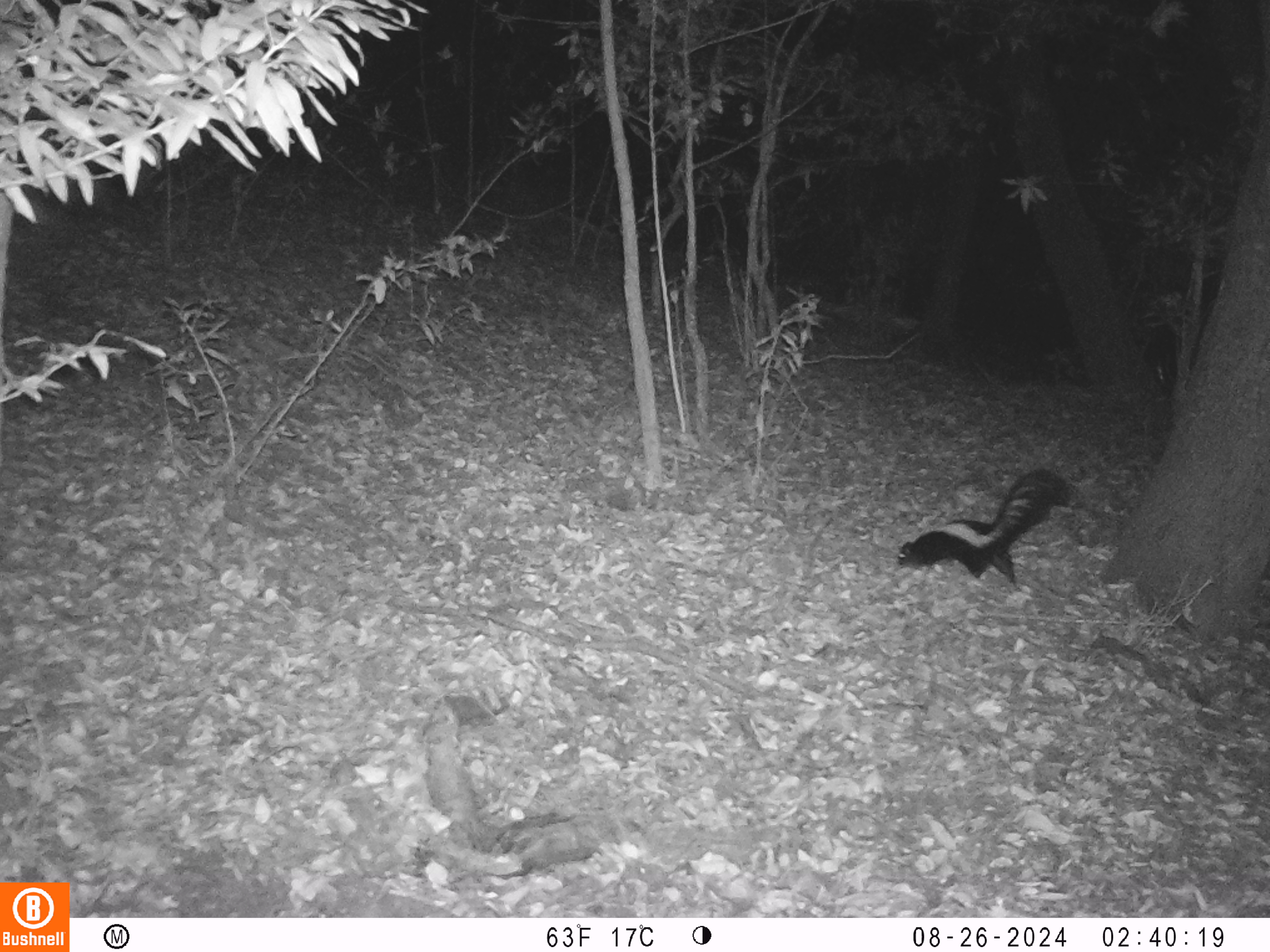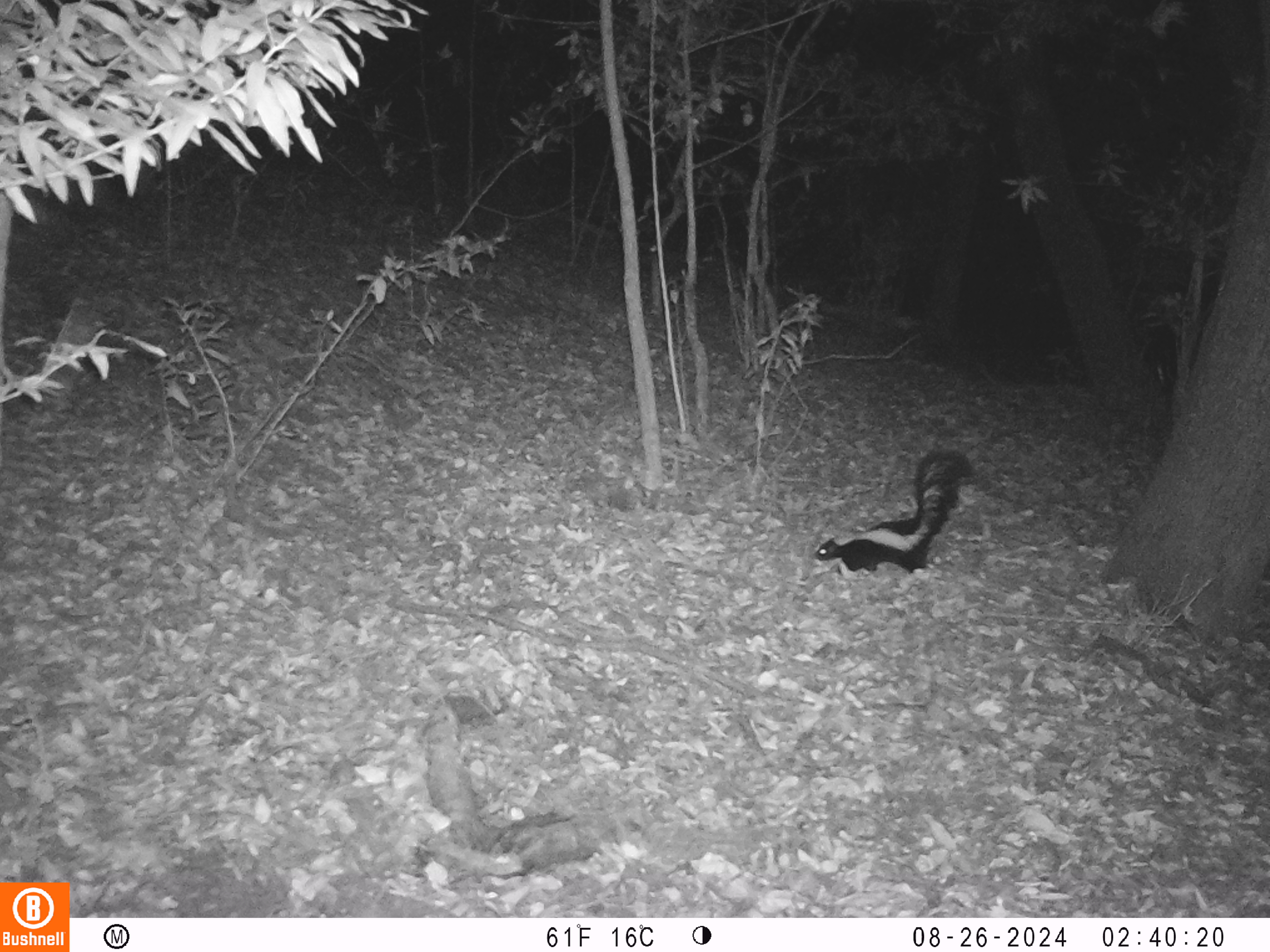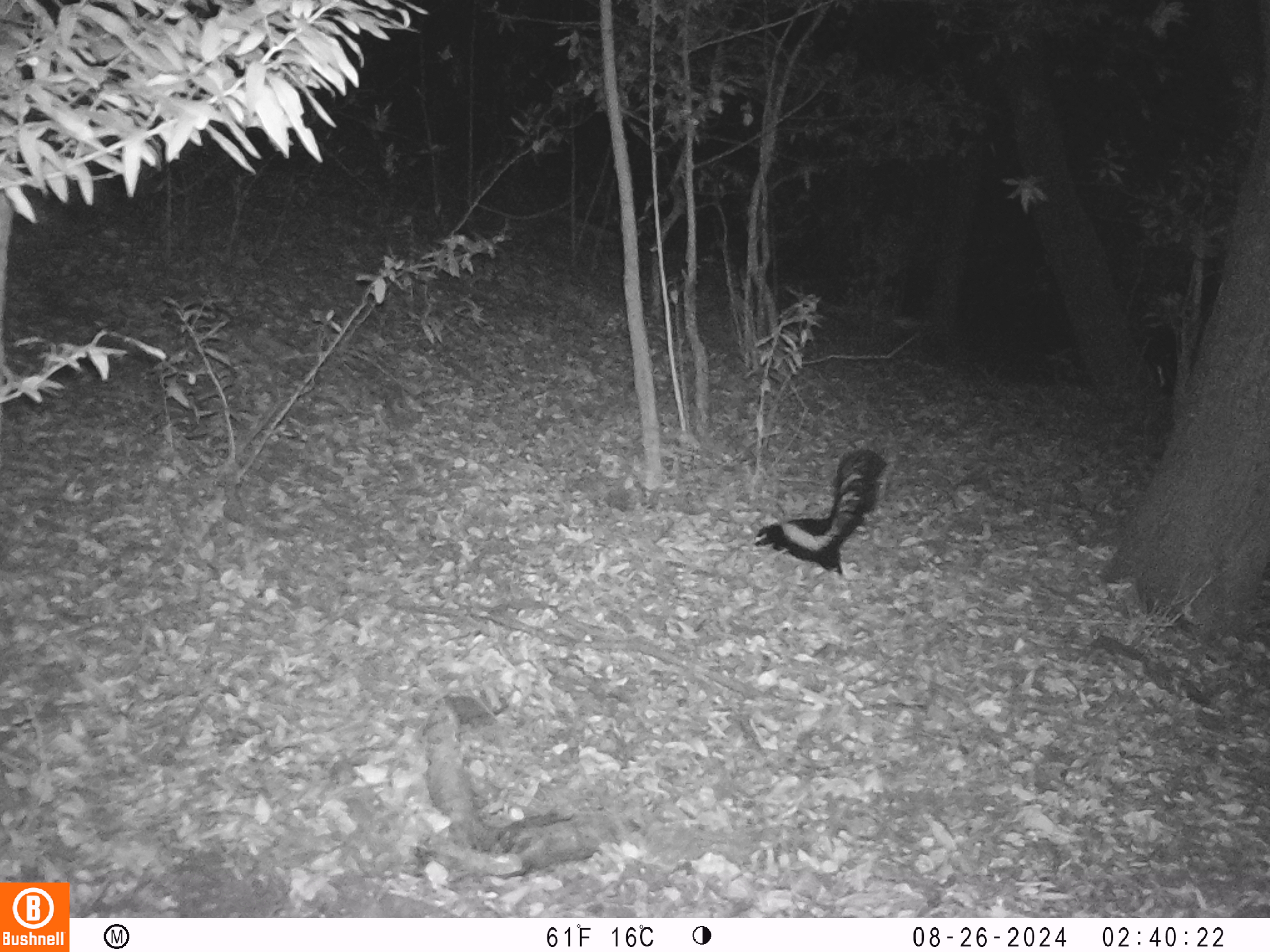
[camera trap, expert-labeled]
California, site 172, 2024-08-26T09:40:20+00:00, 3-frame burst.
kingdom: Animalia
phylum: Chordata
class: Mammalia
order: Carnivora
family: Mephitidae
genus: Mephitis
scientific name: Mephitis mephitis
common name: striped skunk